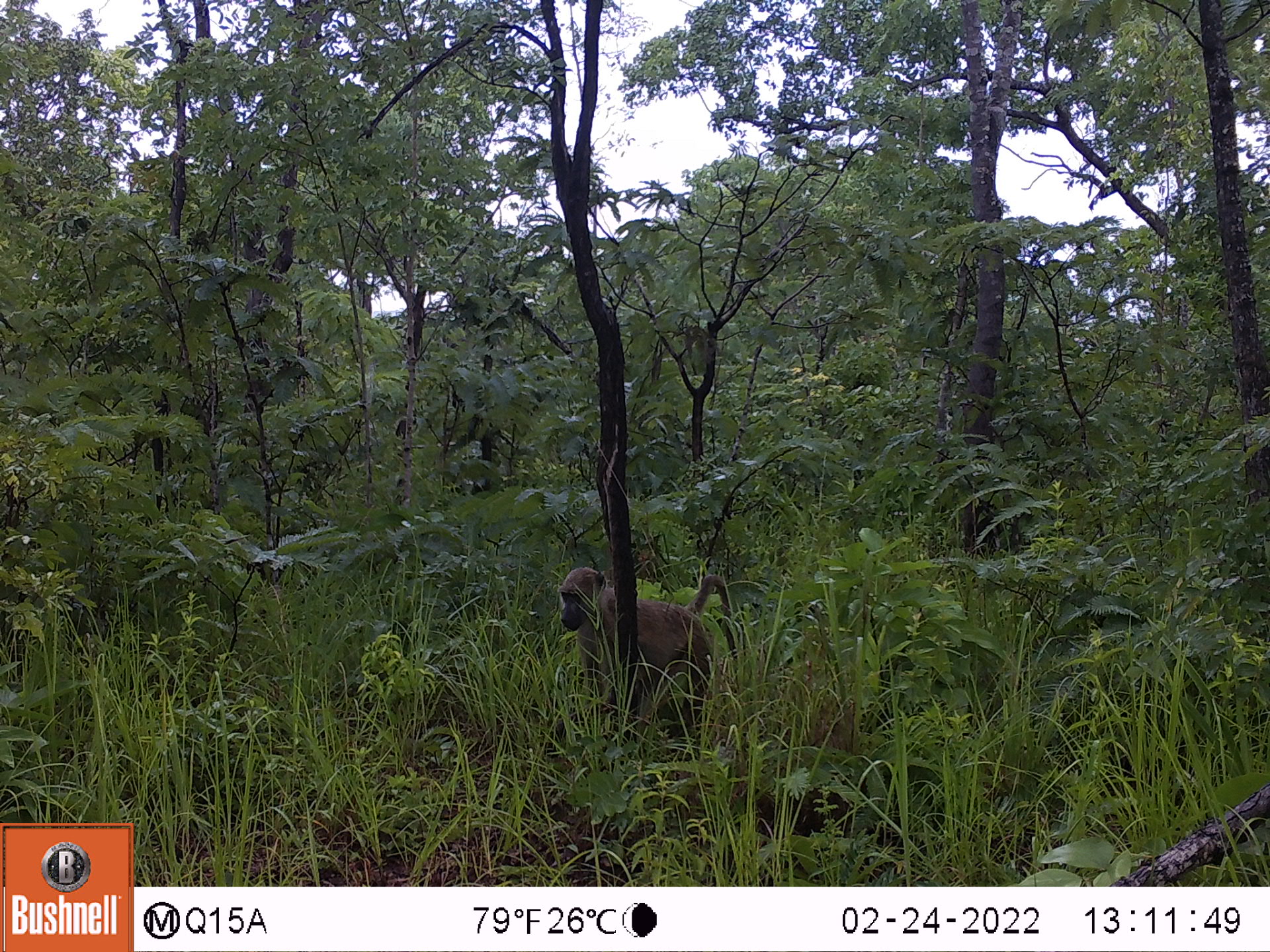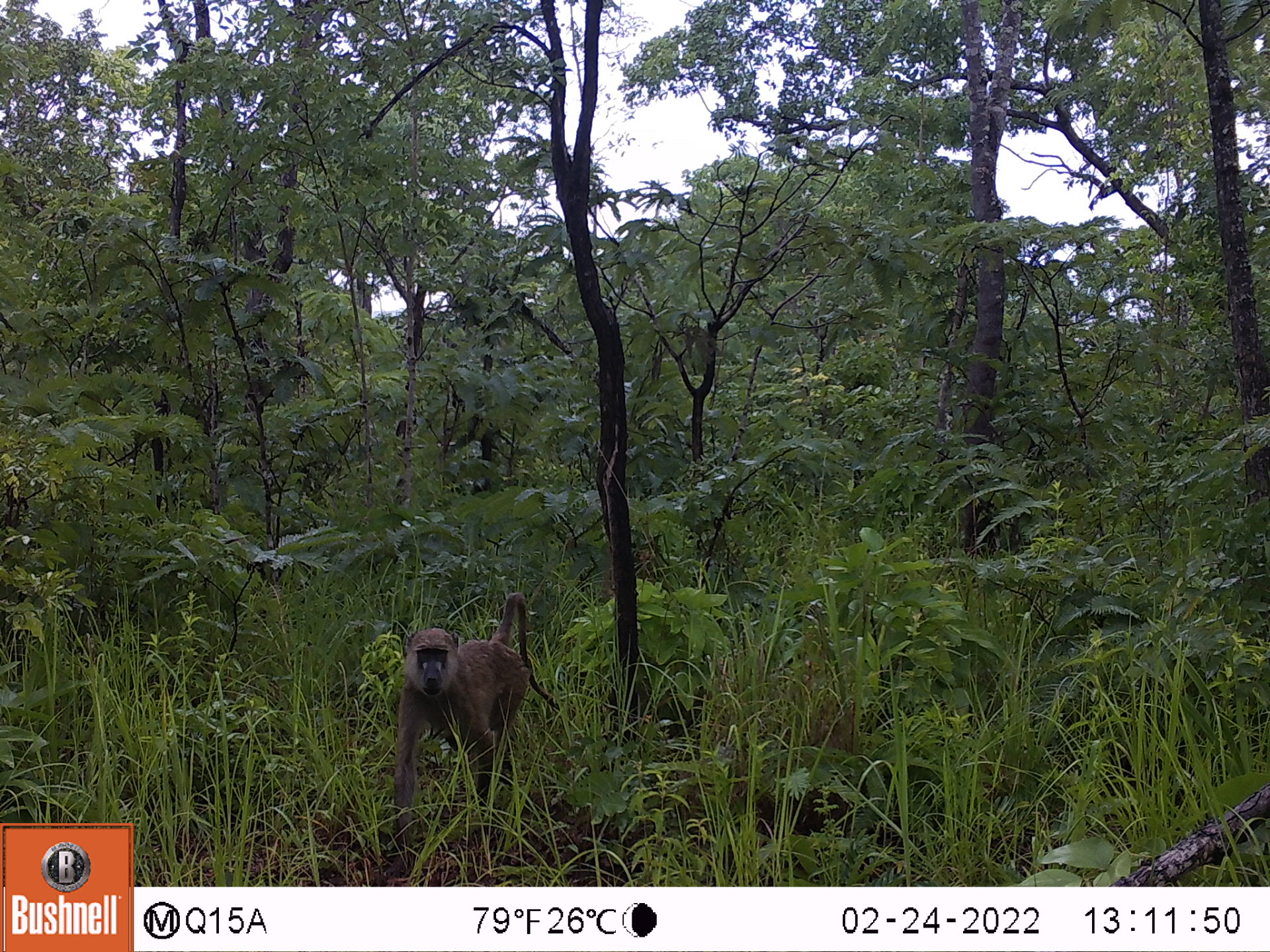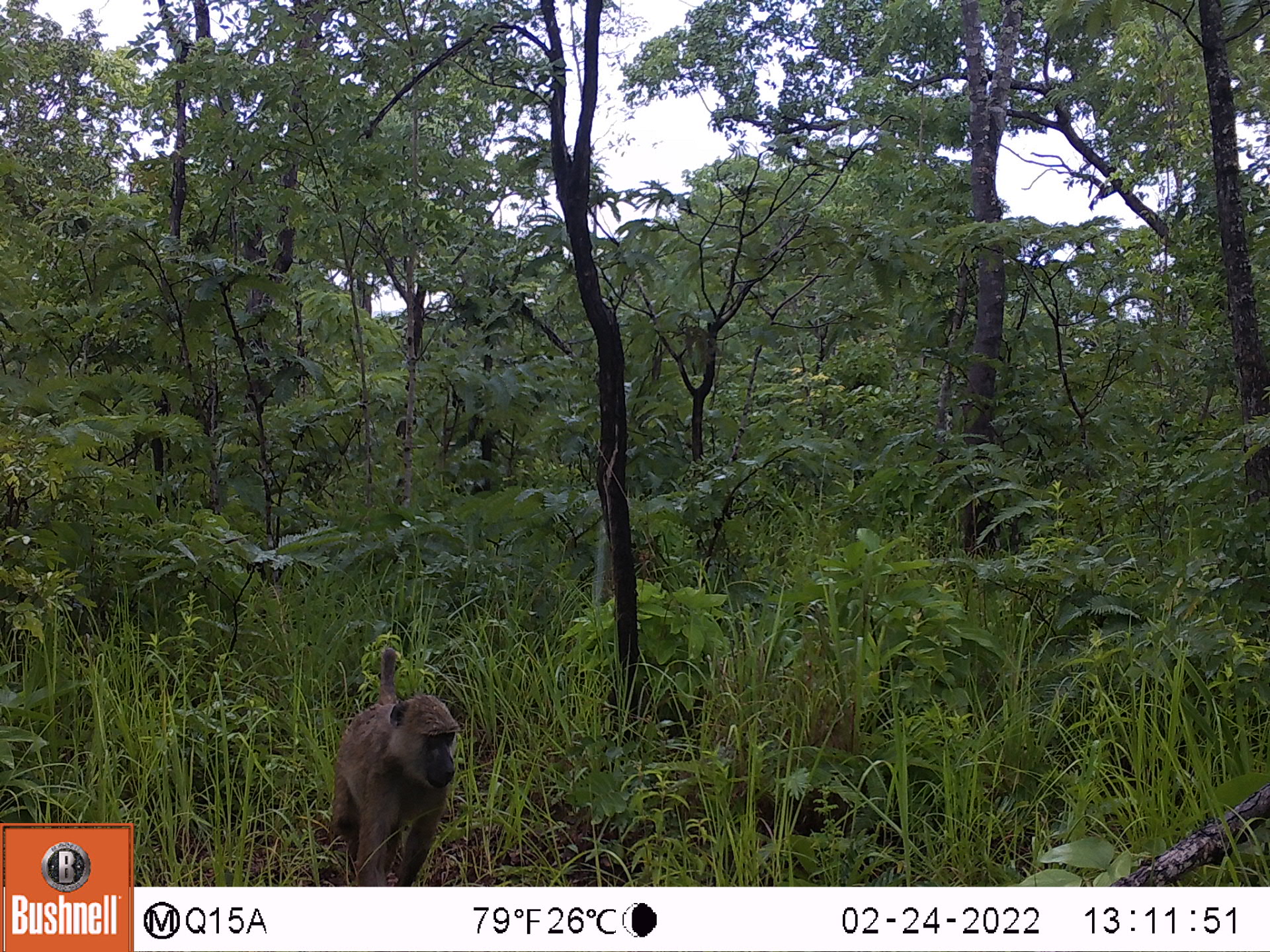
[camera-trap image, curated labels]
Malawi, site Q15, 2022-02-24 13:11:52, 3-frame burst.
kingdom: Animalia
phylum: Chordata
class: Mammalia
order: Primates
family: Cercopithecidae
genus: Papio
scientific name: Papio cynocephalus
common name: yellow baboon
Yellow baboon (Papio cynocephalus), count 1.